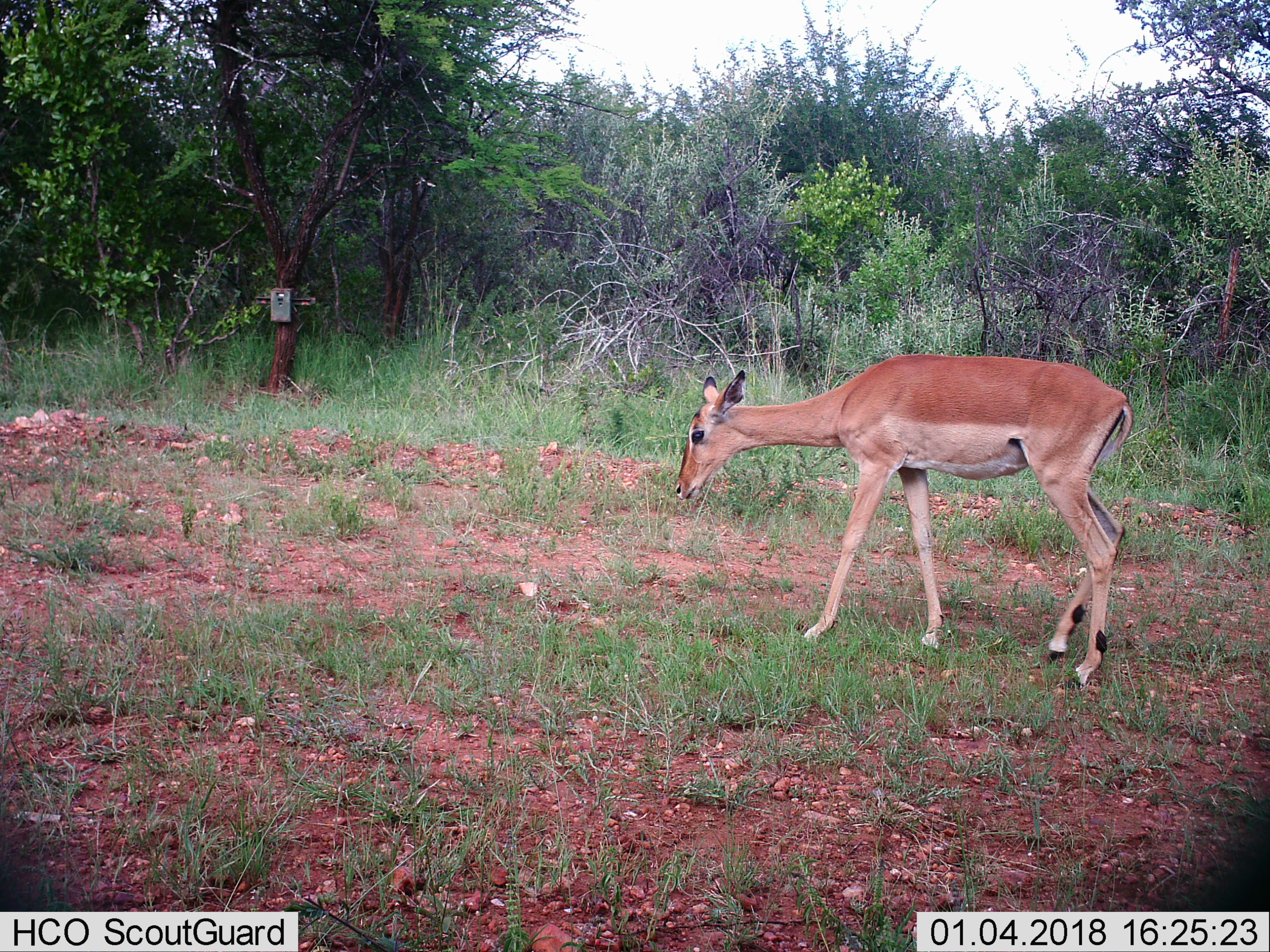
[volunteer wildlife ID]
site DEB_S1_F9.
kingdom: Animalia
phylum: Chordata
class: Mammalia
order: Artiodactyla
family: Bovidae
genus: Aepyceros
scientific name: Aepyceros melampus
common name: impala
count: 1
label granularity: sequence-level